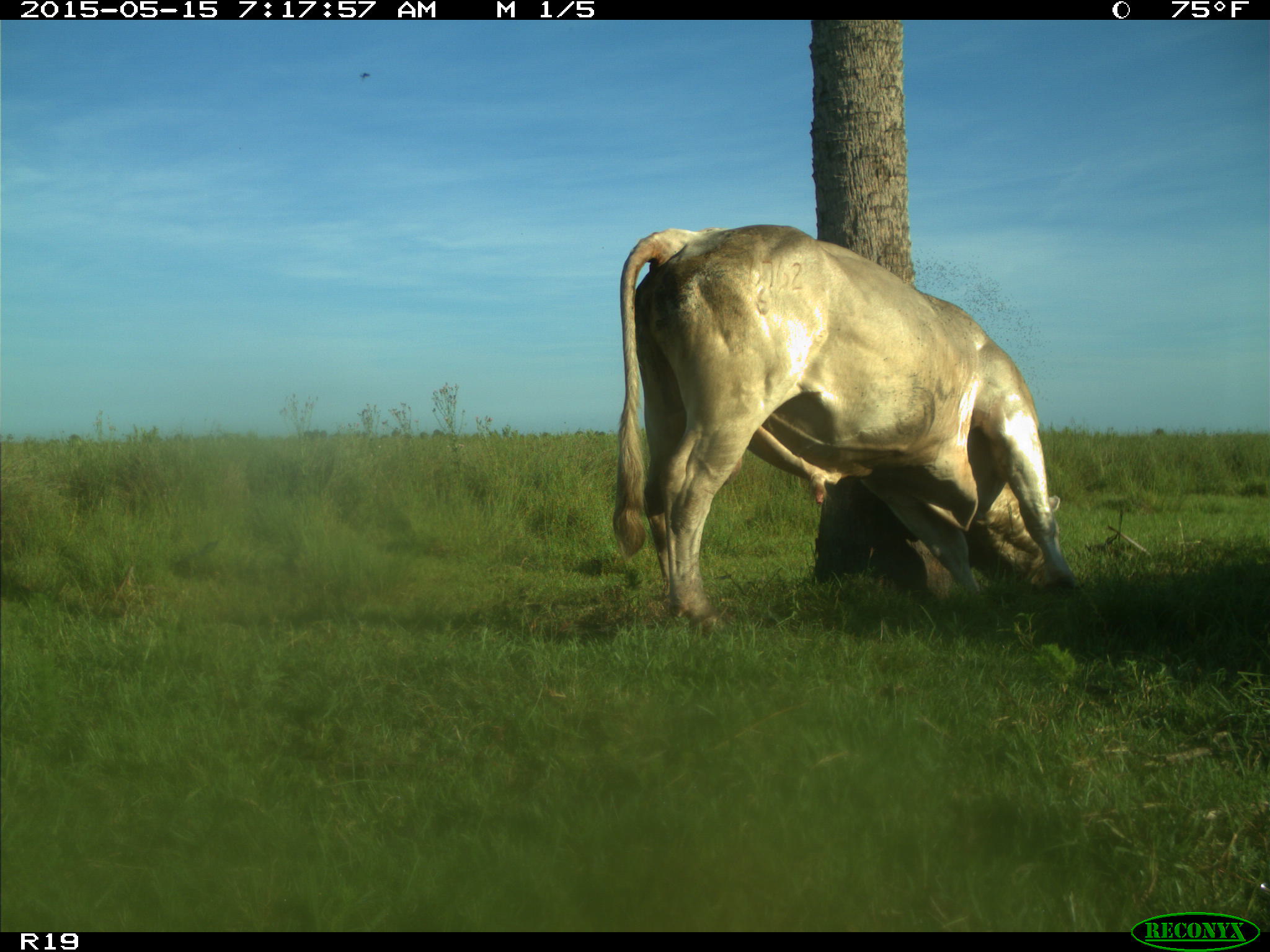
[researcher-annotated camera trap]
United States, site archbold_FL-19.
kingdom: Animalia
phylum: Chordata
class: Mammalia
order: Artiodactyla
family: Bovidae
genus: Bos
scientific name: Bos taurus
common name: domestic cow